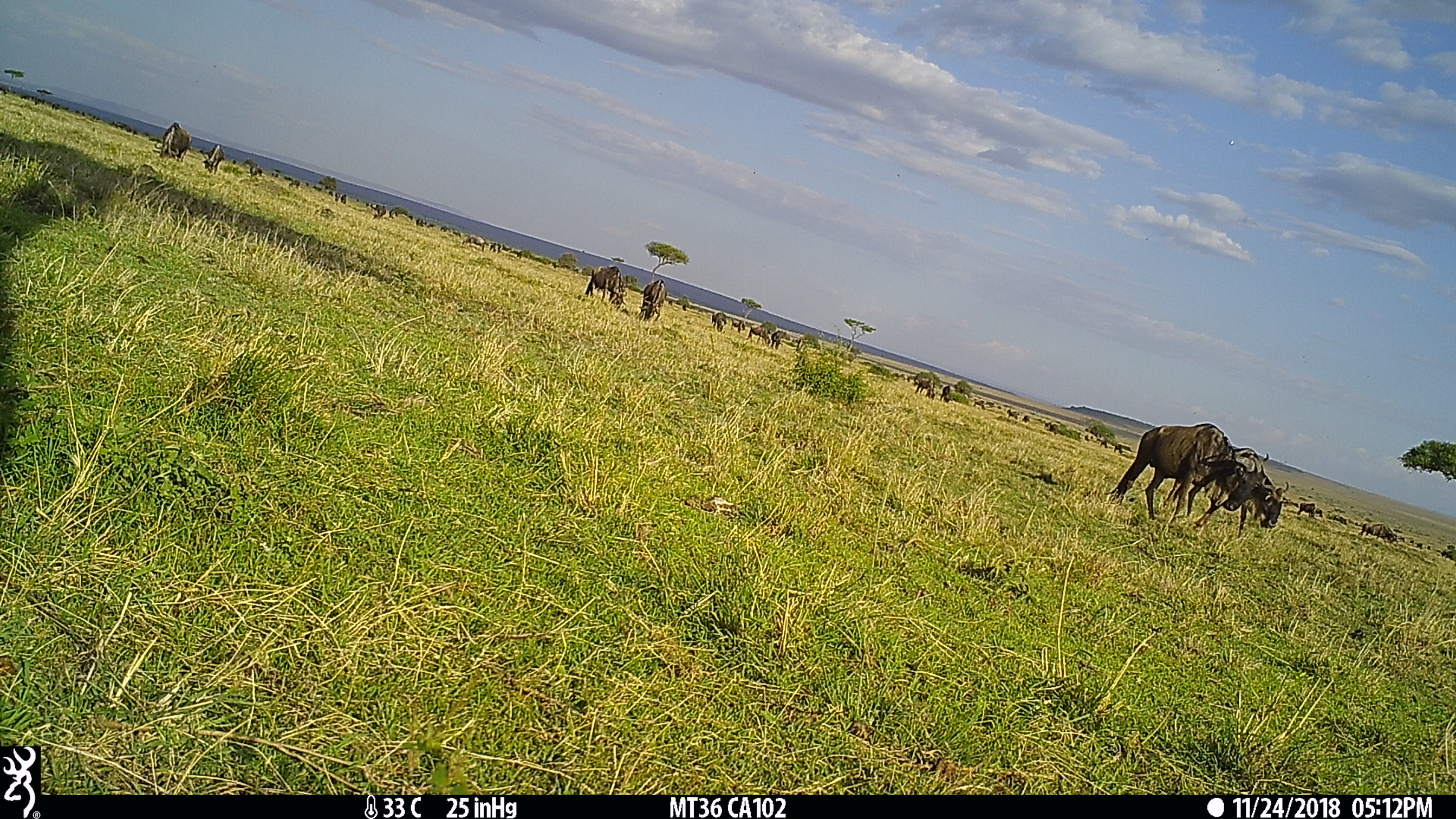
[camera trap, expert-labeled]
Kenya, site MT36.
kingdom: Animalia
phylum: Chordata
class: Mammalia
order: Artiodactyla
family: Bovidae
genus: Connochaetes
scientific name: Connochaetes taurinus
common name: blue wildebeest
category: wildebeest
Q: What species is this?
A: Wildebeest (blue wildebeest) (Connochaetes taurinus).